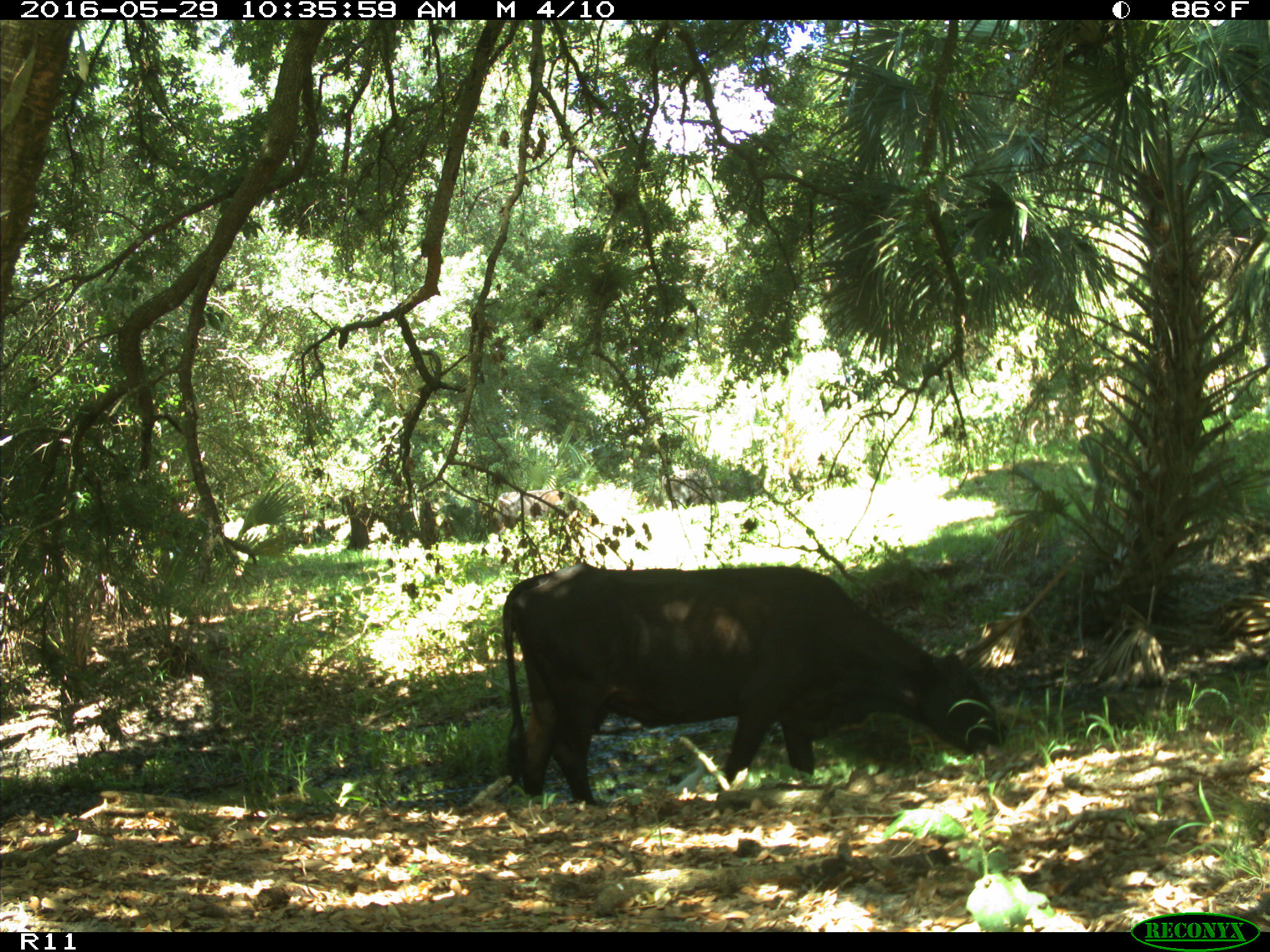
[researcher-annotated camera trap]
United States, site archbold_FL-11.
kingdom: Animalia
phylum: Chordata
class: Mammalia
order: Artiodactyla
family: Bovidae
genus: Bos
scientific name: Bos taurus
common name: domestic cow